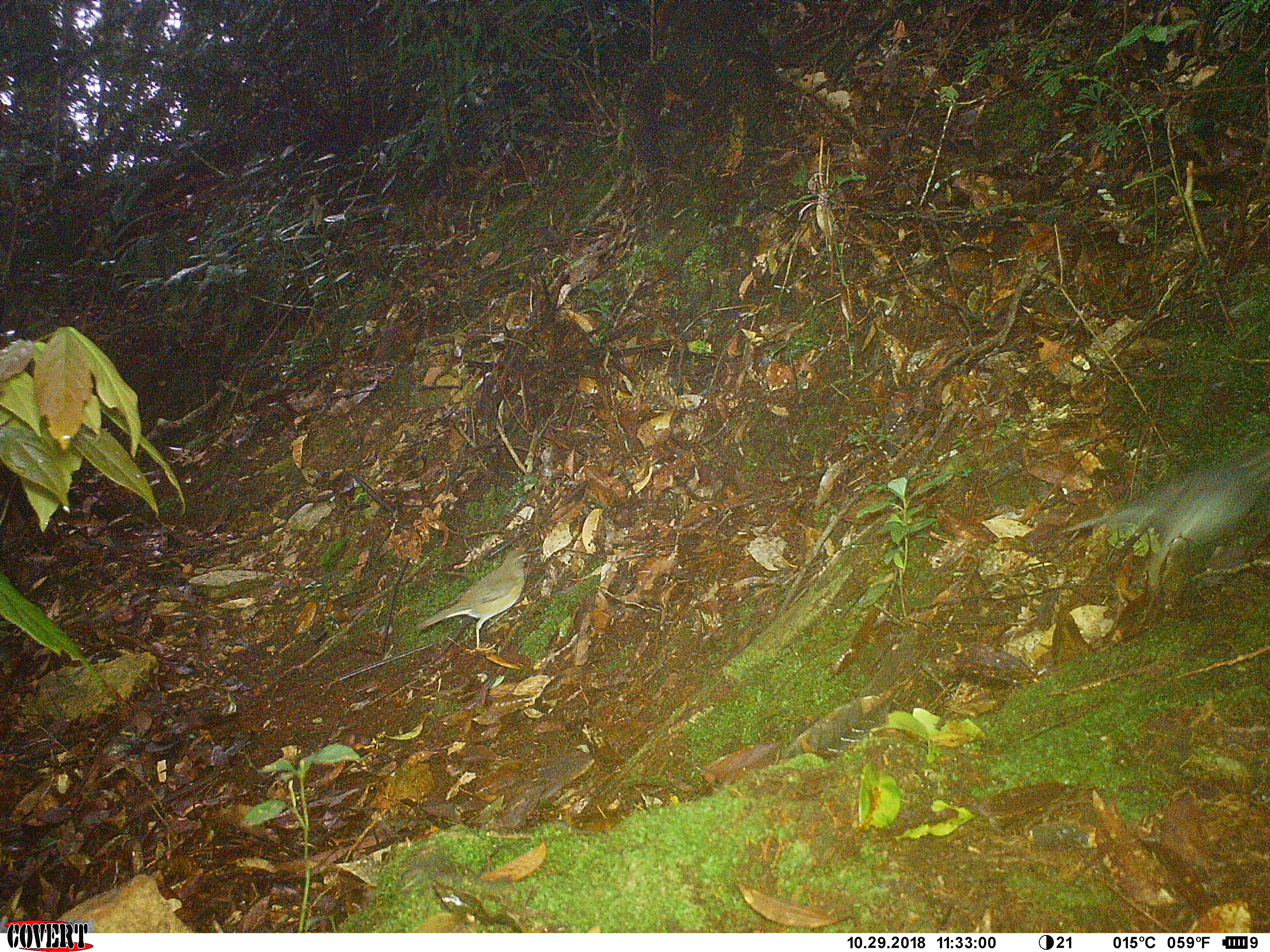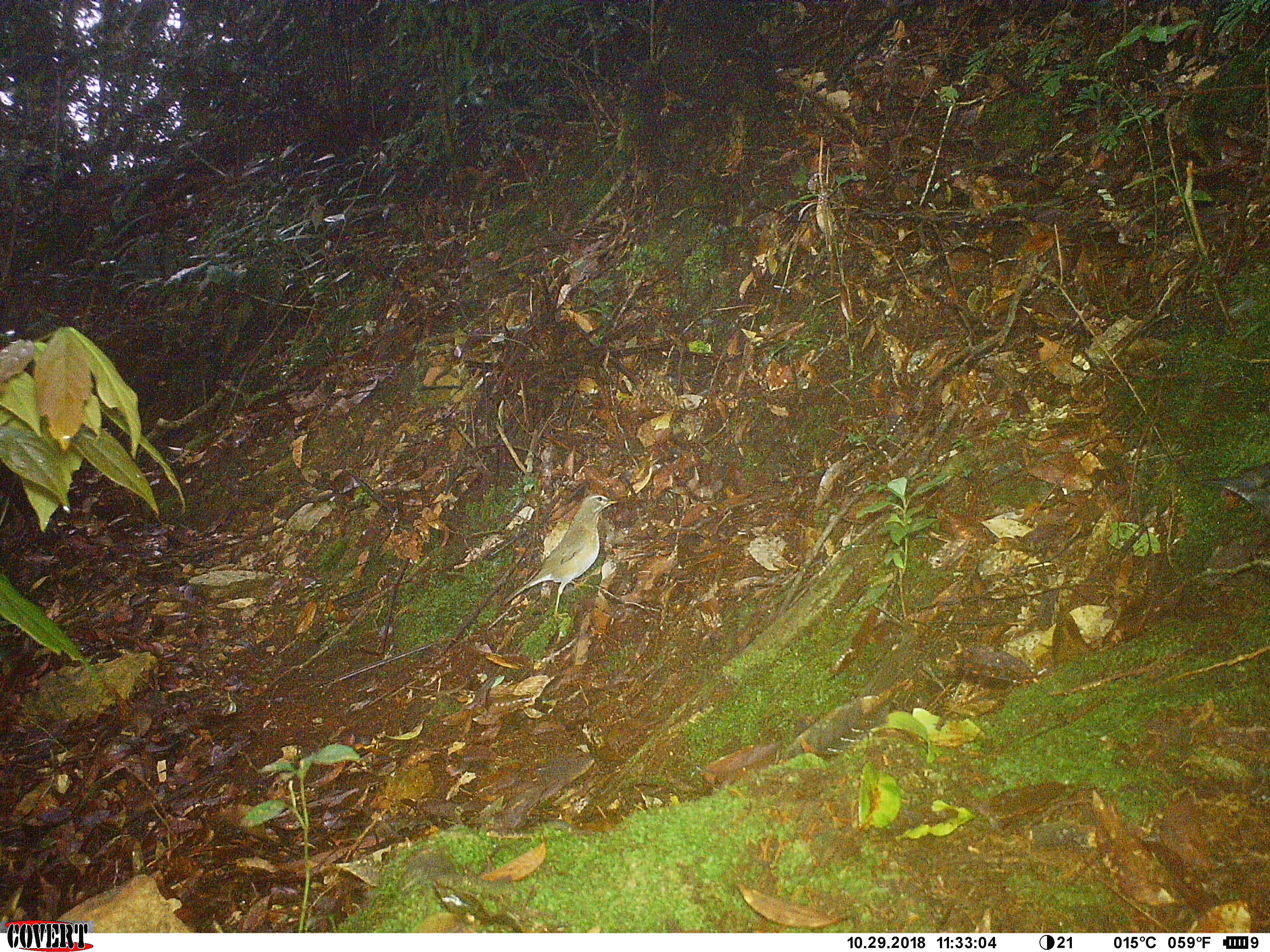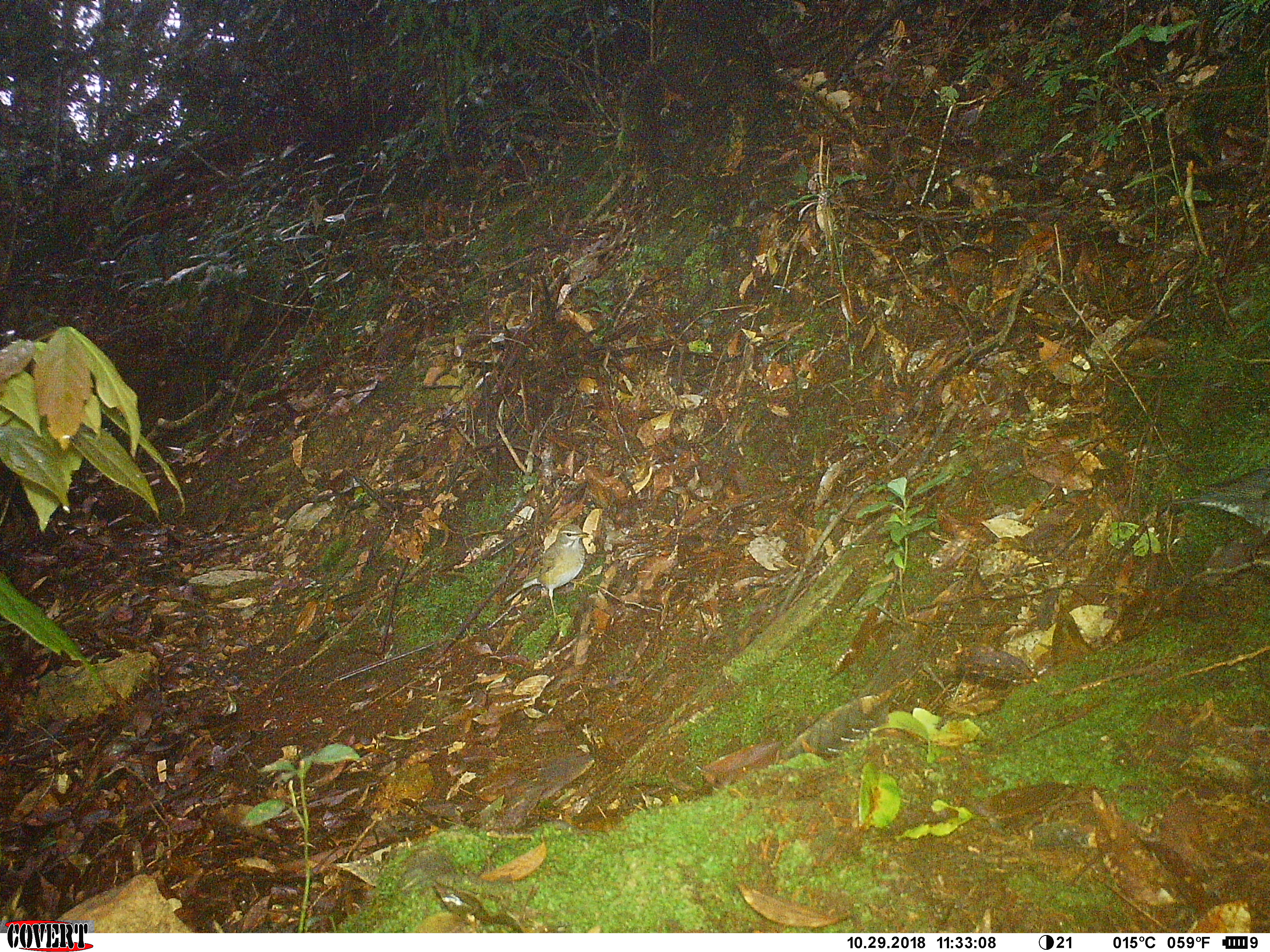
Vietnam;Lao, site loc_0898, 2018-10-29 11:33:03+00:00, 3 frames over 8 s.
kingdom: Animalia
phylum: Chordata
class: Aves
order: Passeriformes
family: Turdidae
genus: Turdus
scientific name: Turdus obscurus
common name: eyebrowed thrush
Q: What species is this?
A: Eyebrowed thrush (Turdus obscurus).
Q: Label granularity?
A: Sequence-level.